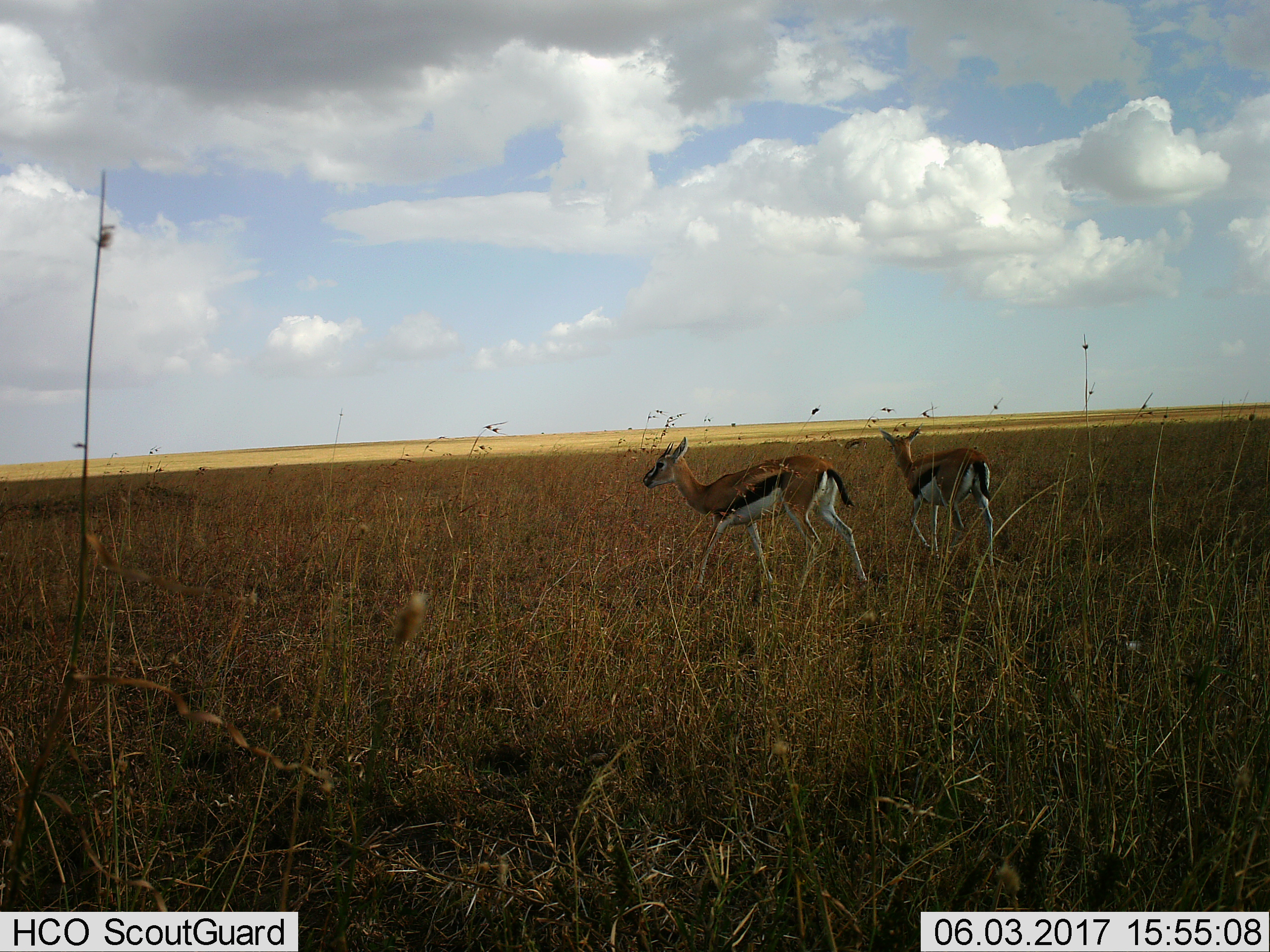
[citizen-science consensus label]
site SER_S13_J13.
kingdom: Animalia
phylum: Chordata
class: Mammalia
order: Artiodactyla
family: Bovidae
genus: Eudorcas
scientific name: Eudorcas thomsonii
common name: thomson's gazelle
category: gazellethomsons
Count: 2.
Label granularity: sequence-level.